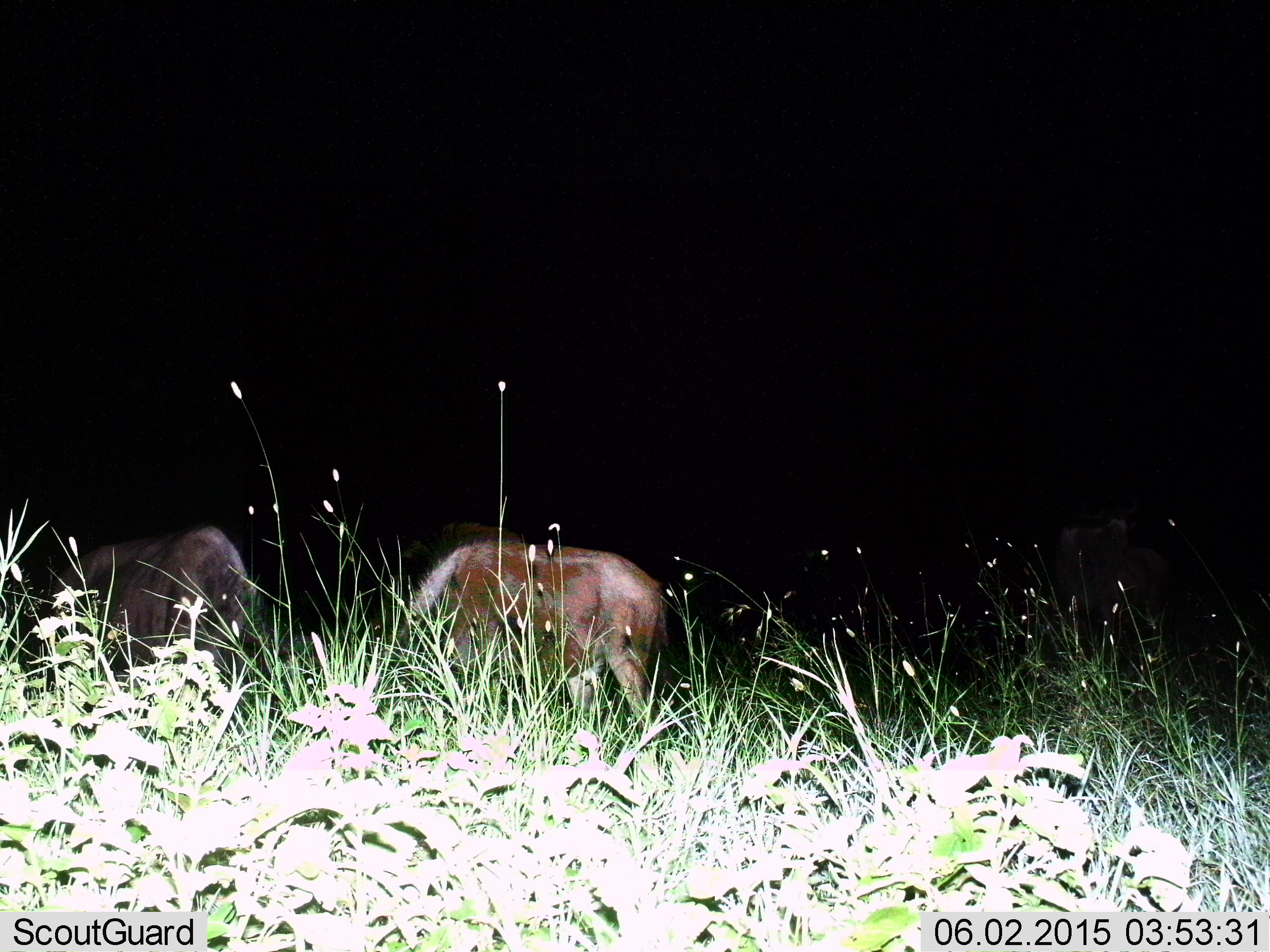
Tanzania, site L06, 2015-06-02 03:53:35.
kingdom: Animalia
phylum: Chordata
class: Mammalia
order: Artiodactyla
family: Bovidae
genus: Connochaetes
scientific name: Connochaetes taurinus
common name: blue wildebeest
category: wildebeest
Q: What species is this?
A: Wildebeest (blue wildebeest) (Connochaetes taurinus).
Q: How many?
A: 2.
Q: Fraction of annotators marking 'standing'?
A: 30%.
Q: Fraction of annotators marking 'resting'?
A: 0%.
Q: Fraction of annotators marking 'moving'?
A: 0%.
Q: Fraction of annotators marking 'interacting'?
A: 0%.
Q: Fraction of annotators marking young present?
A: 0%.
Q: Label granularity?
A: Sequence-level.